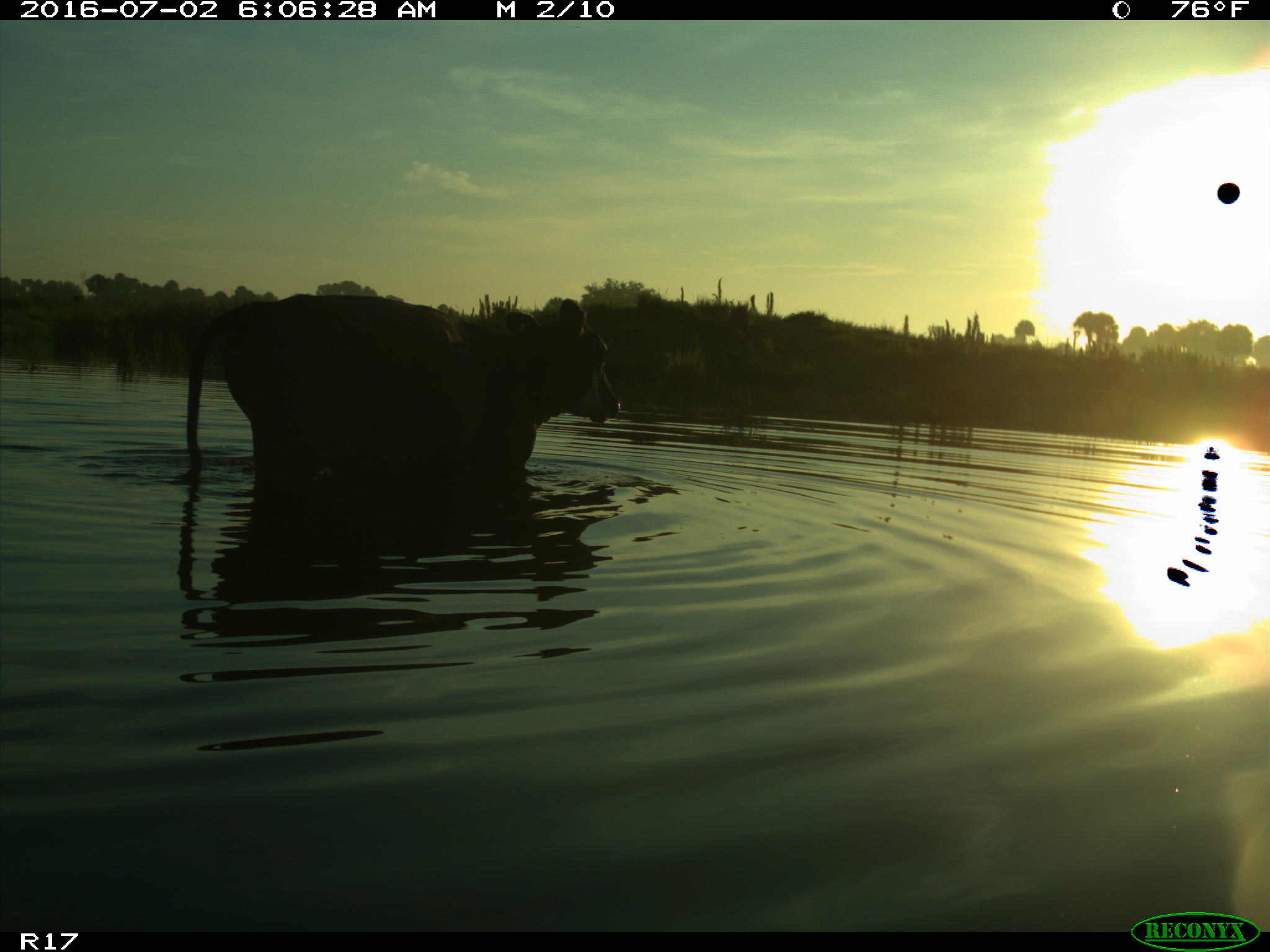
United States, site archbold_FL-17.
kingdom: Animalia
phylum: Chordata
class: Mammalia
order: Artiodactyla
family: Bovidae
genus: Bos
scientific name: Bos taurus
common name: domestic cow